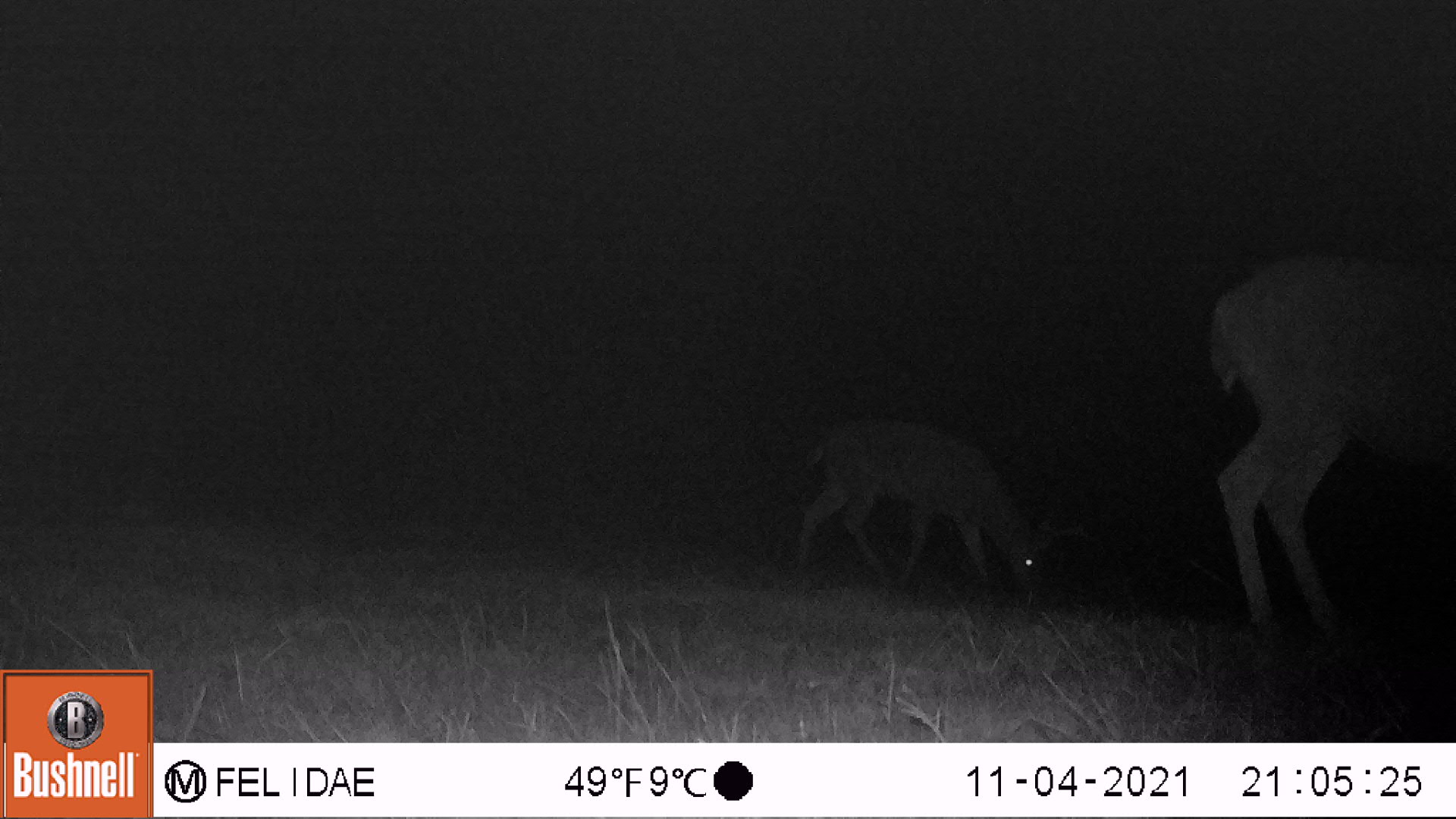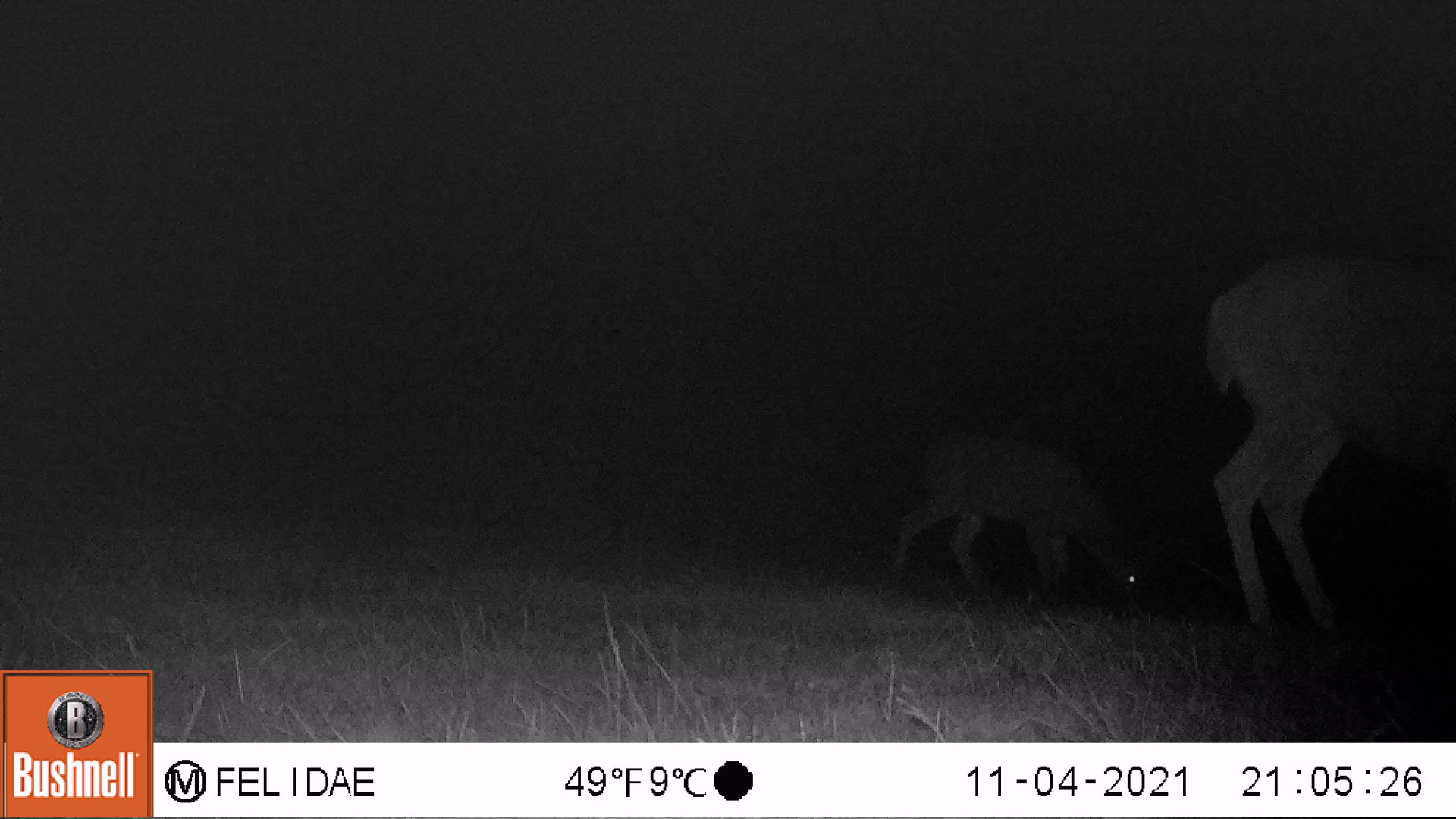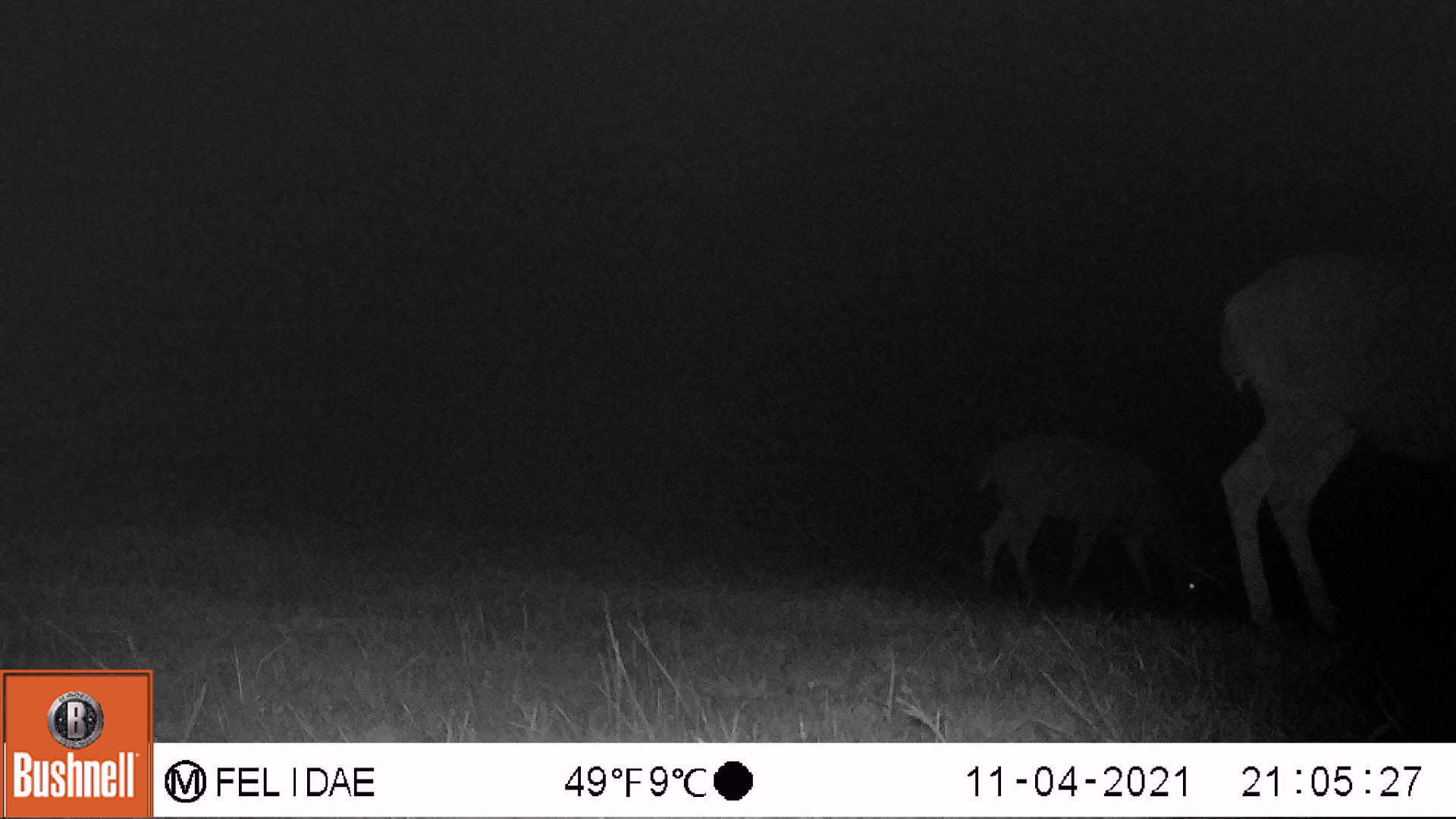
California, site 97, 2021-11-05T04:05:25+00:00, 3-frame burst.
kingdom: Animalia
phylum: Chordata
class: Mammalia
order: Artiodactyla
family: Cervidae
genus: Odocoileus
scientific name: Odocoileus hemionus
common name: mule deer